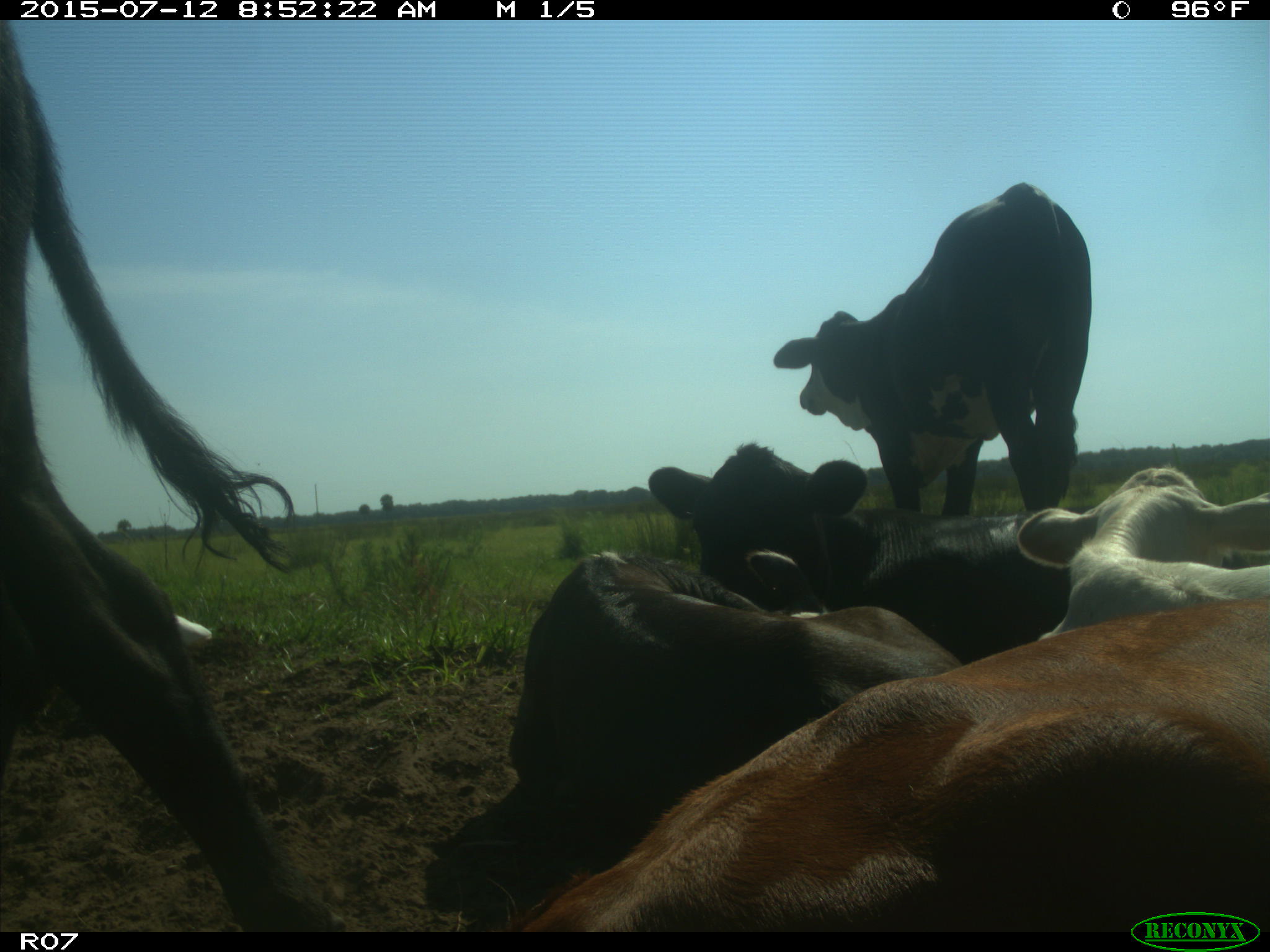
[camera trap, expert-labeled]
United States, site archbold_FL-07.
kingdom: Animalia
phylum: Chordata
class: Mammalia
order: Artiodactyla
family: Bovidae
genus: Bos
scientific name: Bos taurus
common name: domestic cow